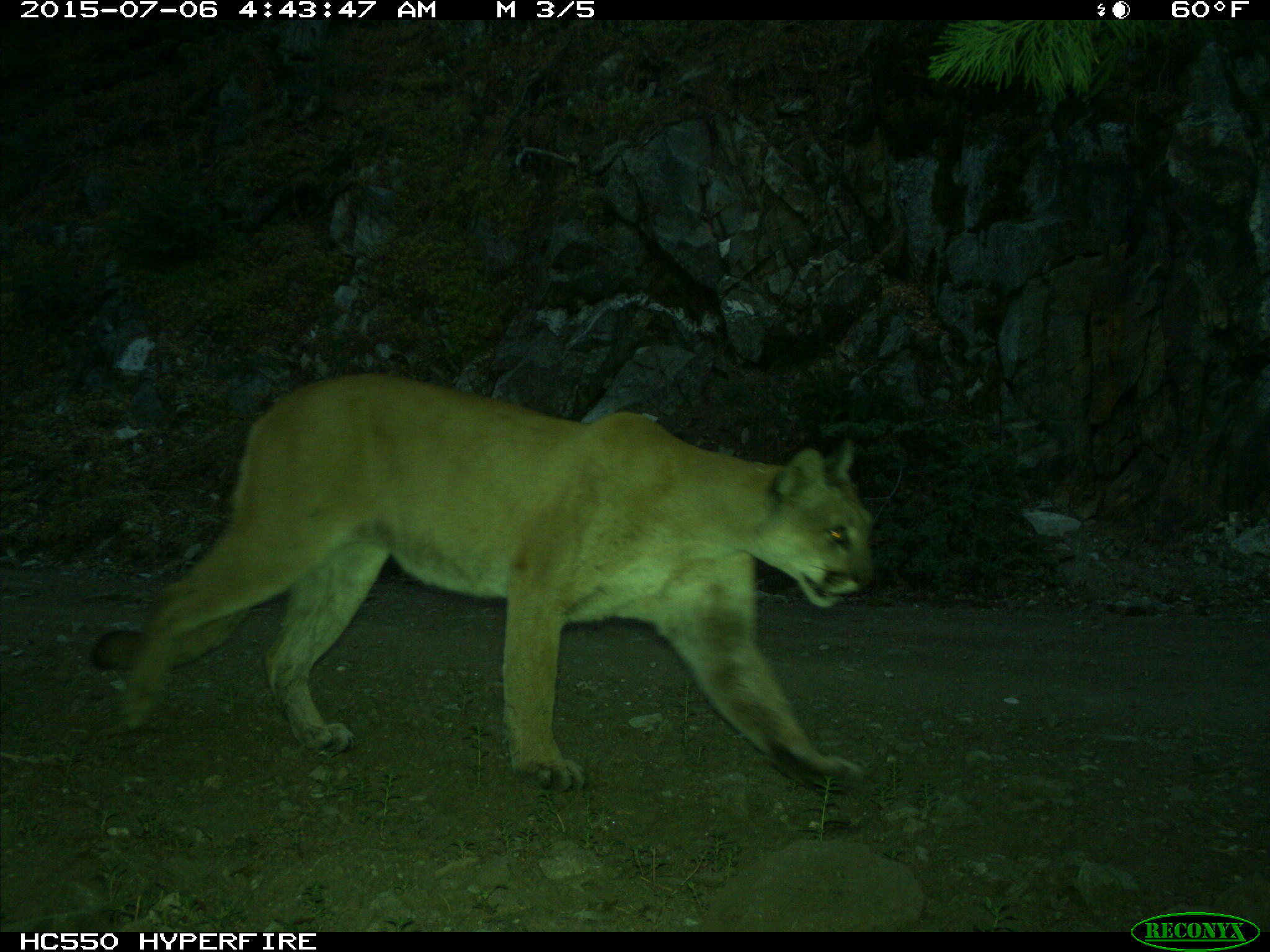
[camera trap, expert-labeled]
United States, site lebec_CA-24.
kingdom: Animalia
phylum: Chordata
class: Mammalia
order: Carnivora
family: Felidae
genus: Puma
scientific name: Puma concolor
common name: mountain lion